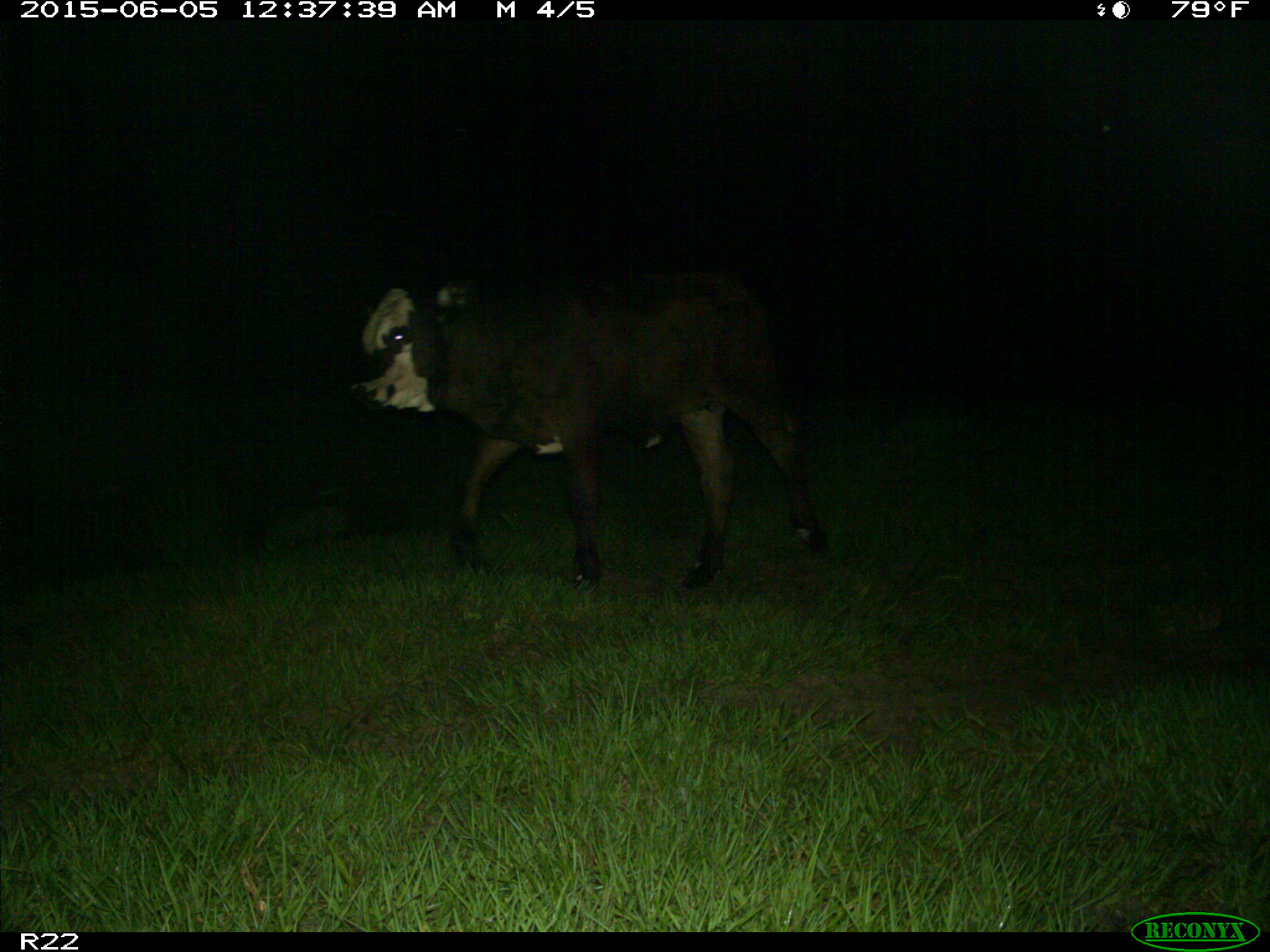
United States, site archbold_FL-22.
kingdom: Animalia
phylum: Chordata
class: Mammalia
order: Artiodactyla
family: Bovidae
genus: Bos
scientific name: Bos taurus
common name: domestic cow